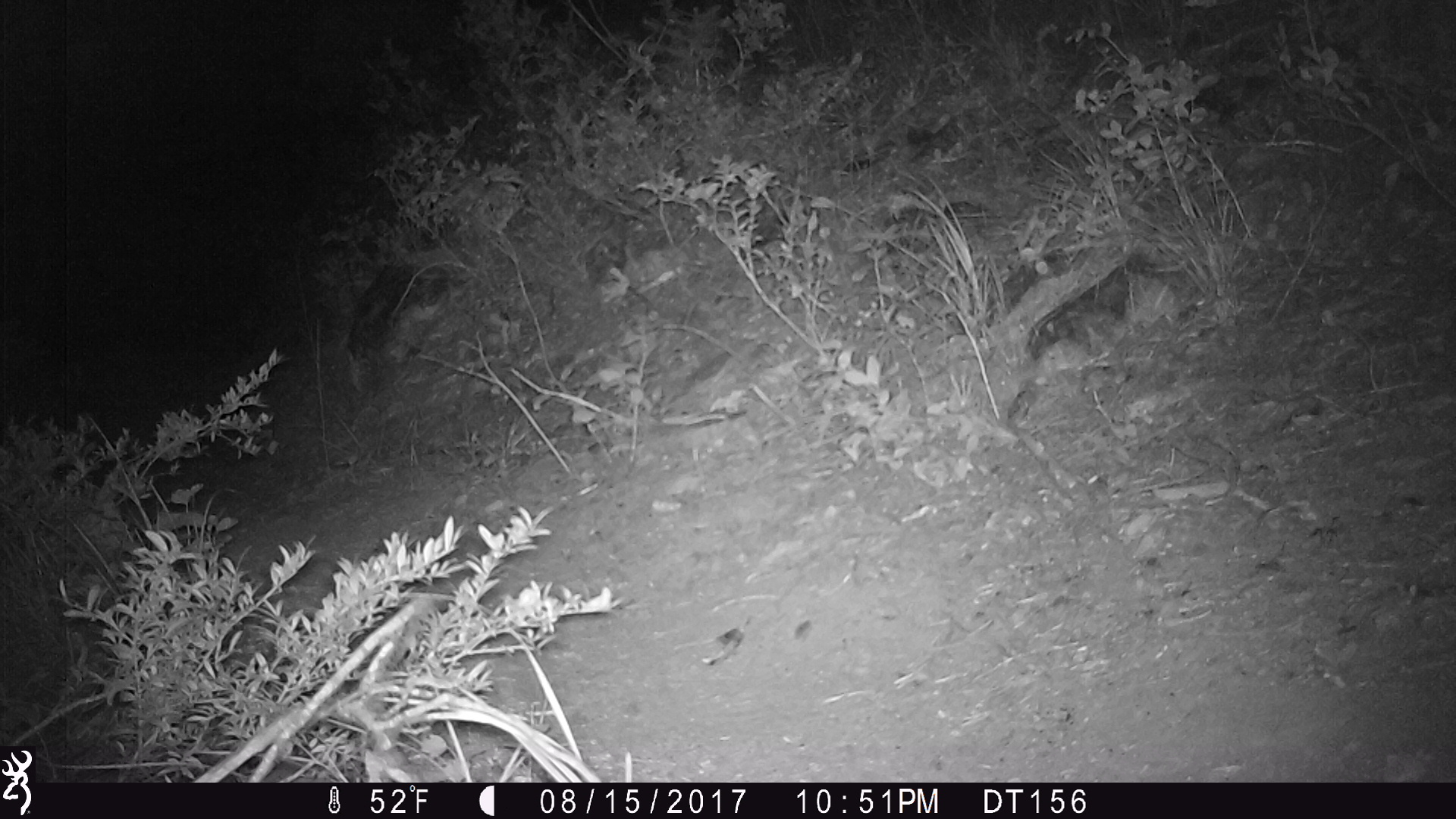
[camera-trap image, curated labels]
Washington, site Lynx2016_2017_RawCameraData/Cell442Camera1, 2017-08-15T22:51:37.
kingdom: Animalia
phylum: Chordata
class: Mammalia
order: Lagomorpha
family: Leporidae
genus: Lepus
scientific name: Lepus americanus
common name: snowshoe hare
Lepus americanus (snowshoe hare). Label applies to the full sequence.